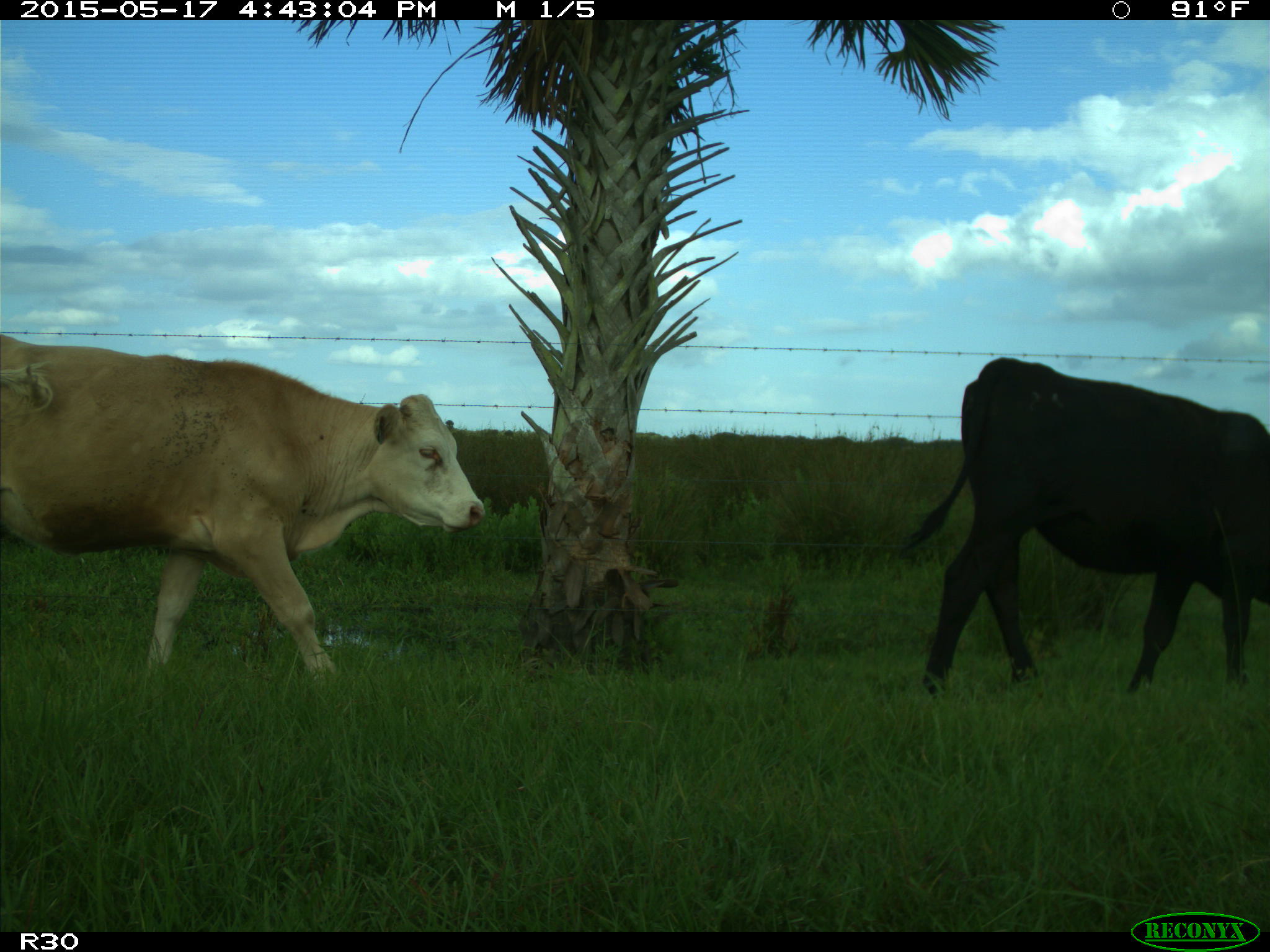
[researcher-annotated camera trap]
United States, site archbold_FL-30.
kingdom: Animalia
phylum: Chordata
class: Mammalia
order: Artiodactyla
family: Bovidae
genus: Bos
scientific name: Bos taurus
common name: domestic cow